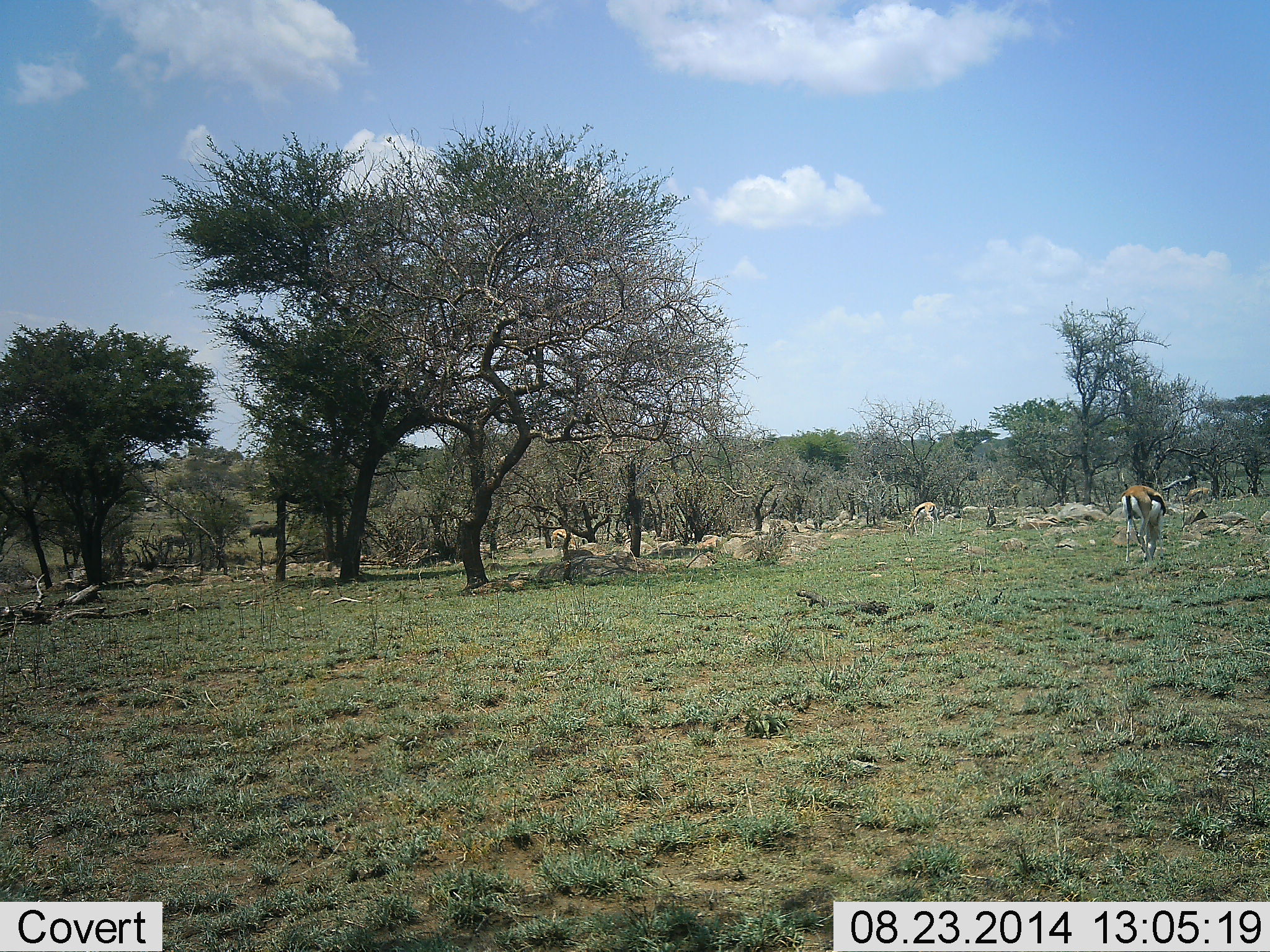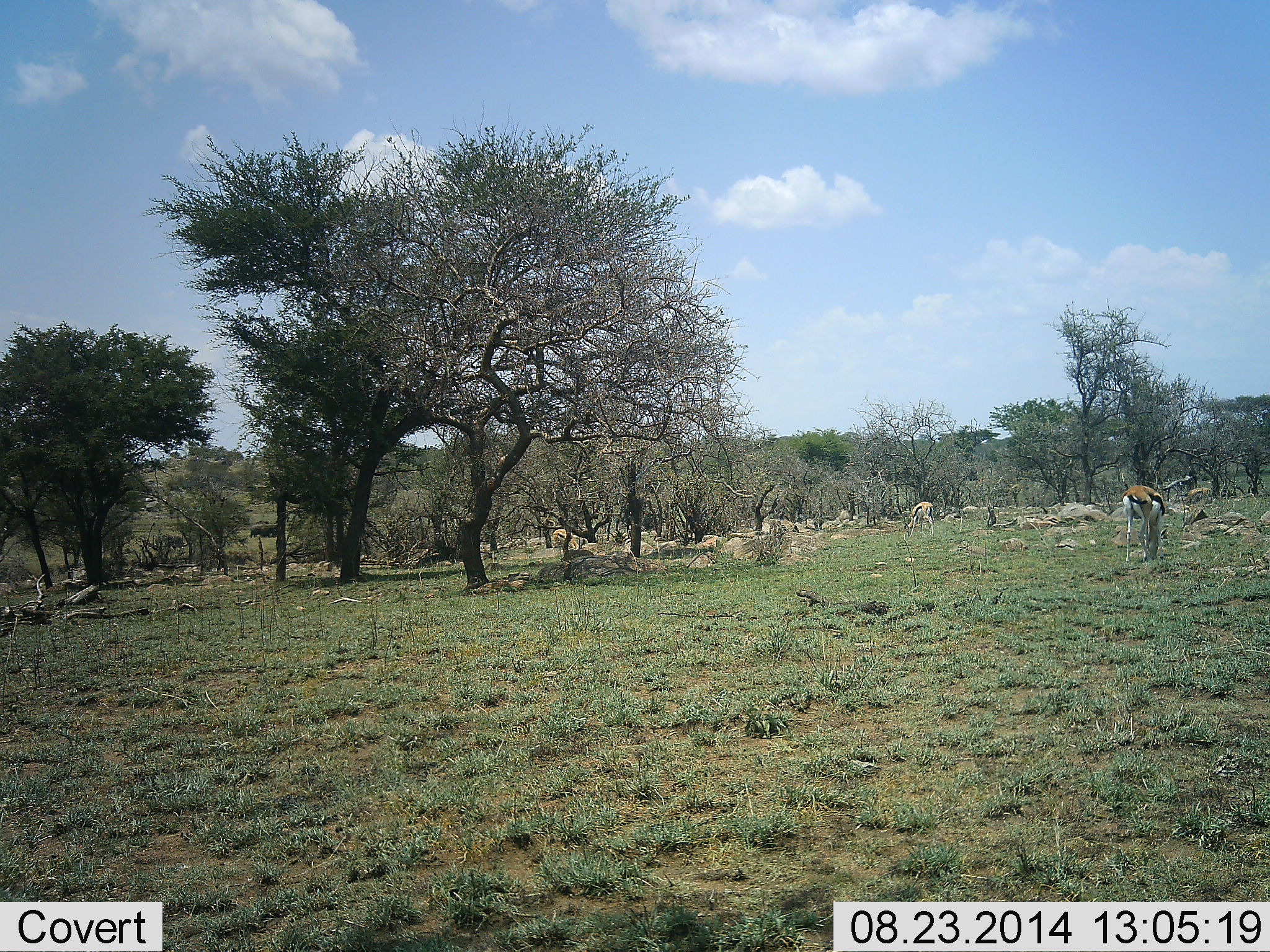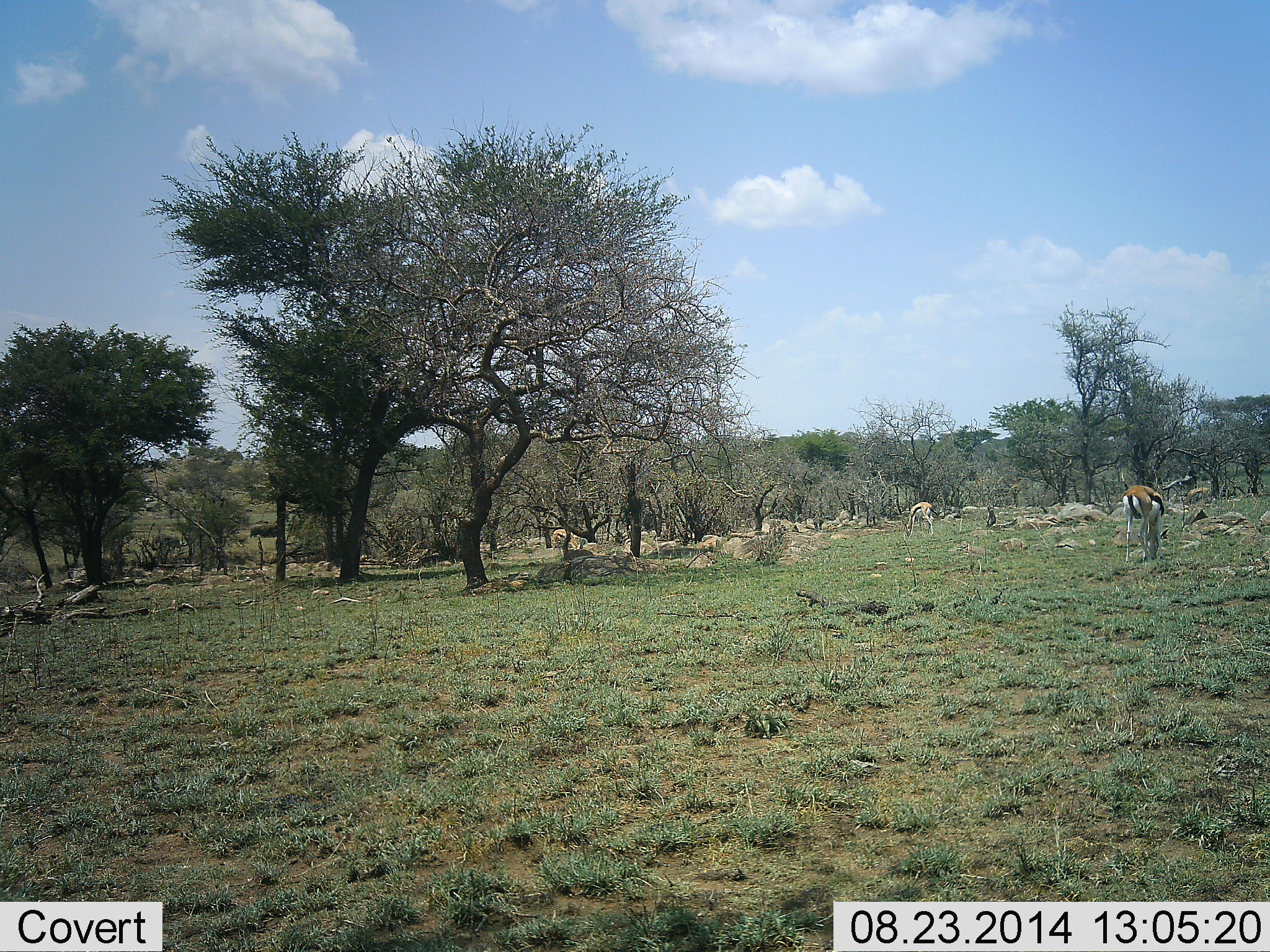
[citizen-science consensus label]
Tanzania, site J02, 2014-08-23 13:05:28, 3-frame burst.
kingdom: Animalia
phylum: Chordata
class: Mammalia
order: Artiodactyla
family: Bovidae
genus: Eudorcas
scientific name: Eudorcas thomsonii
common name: thomson's gazelle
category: gazellethomsons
Gazellethomsons (thomson's gazelle) (Eudorcas thomsonii), count 3. Behavior (volunteer vote fractions): standing 33%, resting 0%, moving 6%, interacting 0%. Young present (vote fraction): 0%. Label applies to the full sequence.